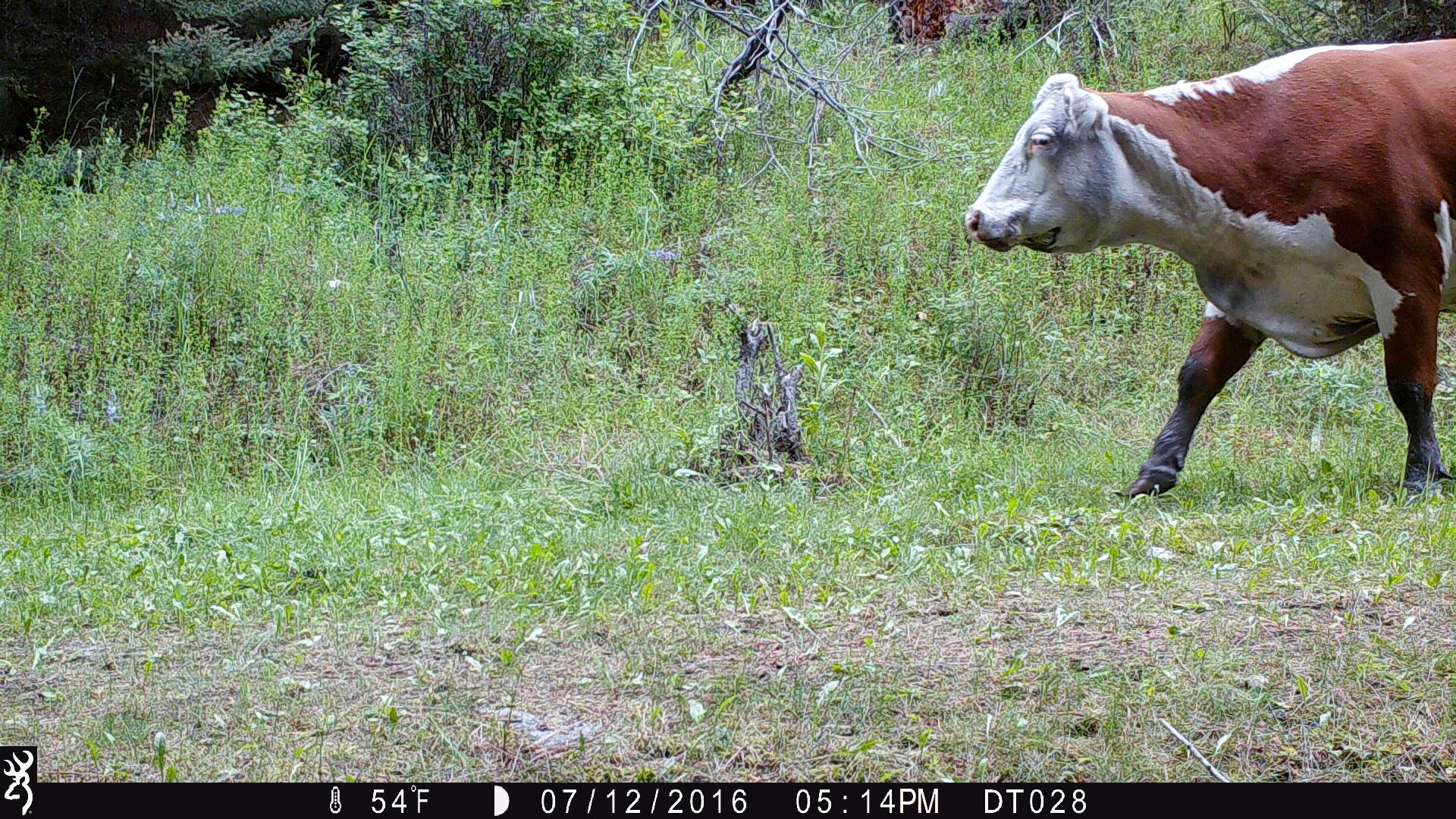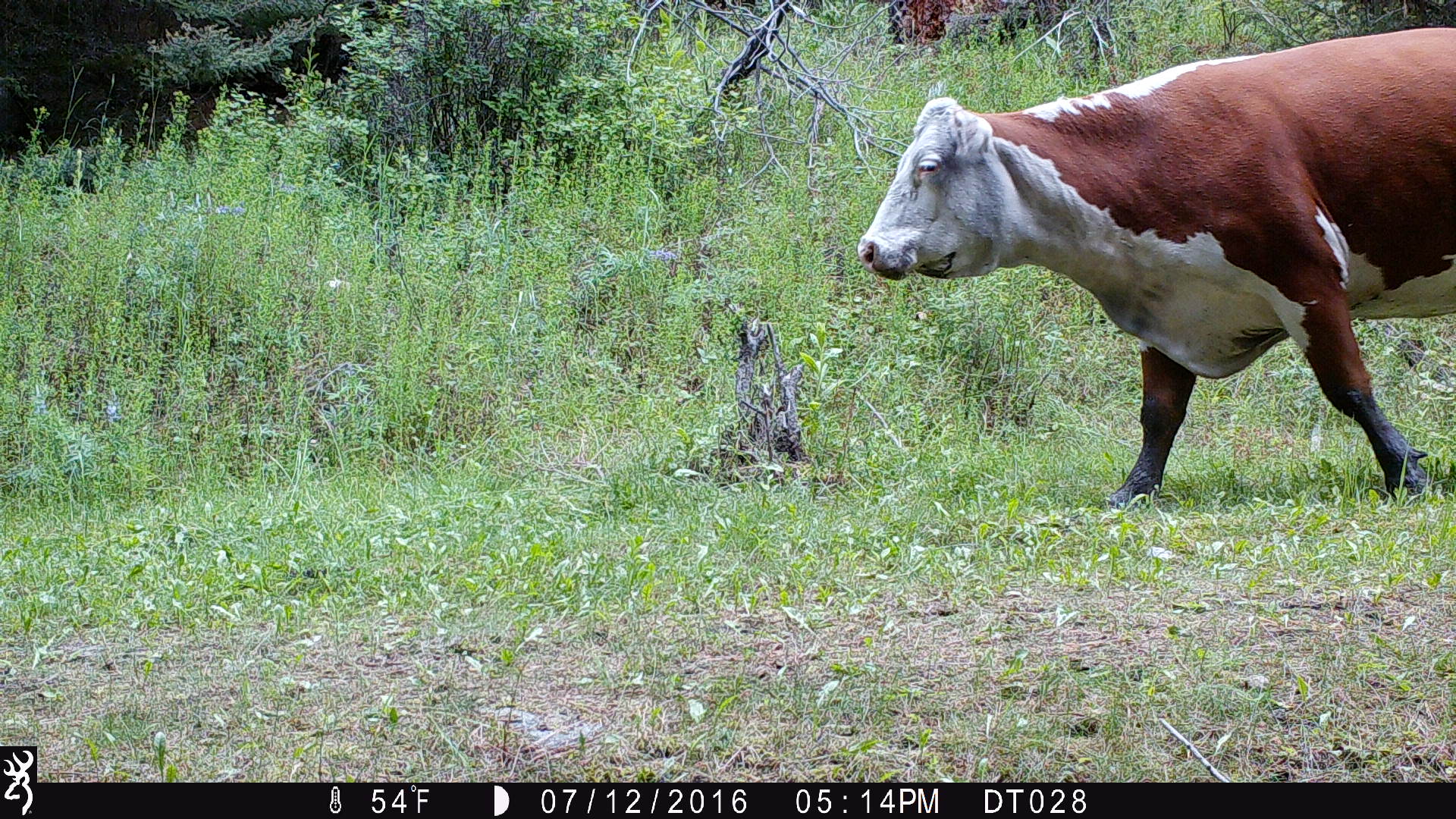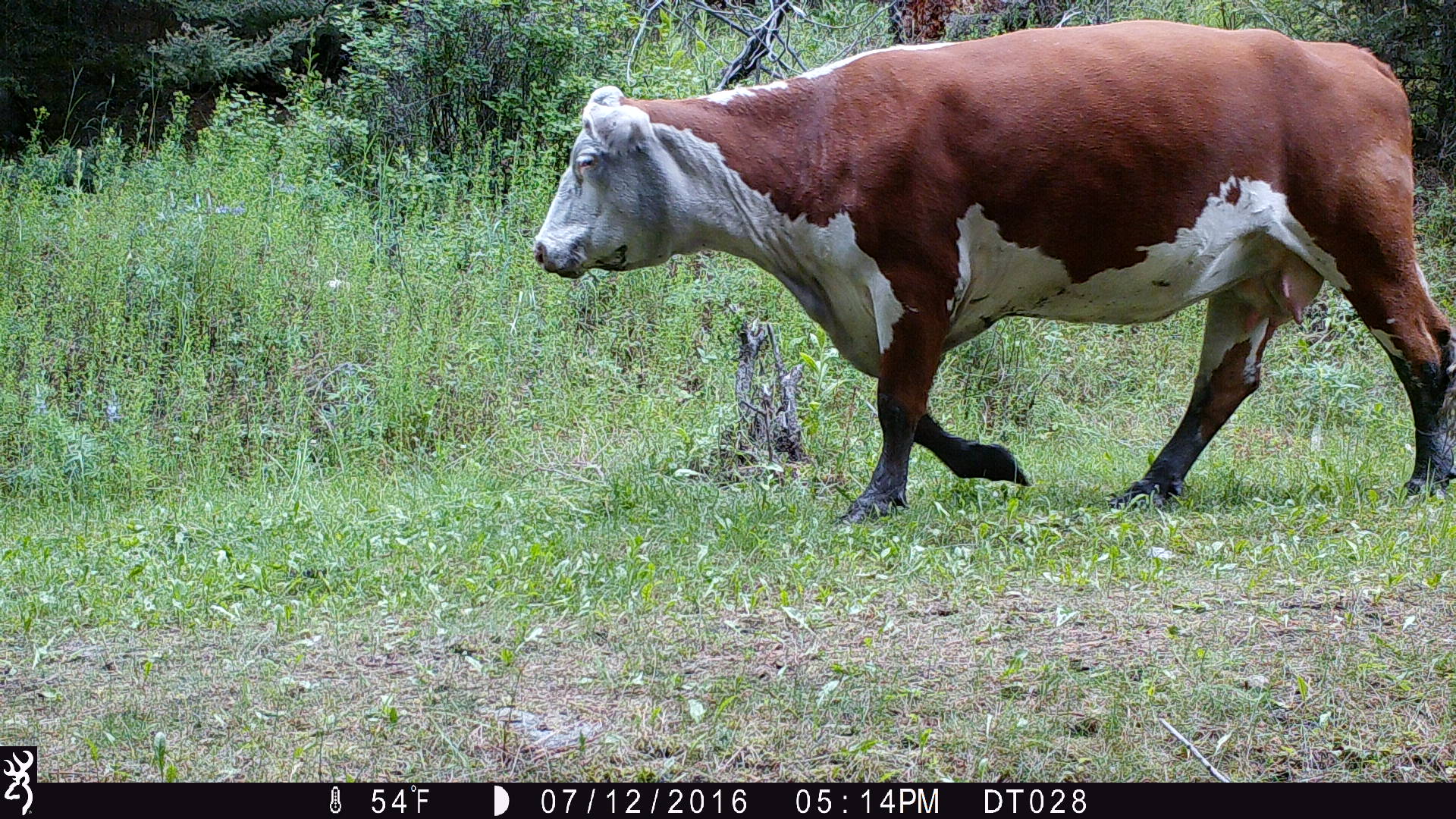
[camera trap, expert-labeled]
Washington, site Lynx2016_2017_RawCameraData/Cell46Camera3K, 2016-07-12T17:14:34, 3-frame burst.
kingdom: Animalia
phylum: Chordata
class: Mammalia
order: Artiodactyla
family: Bovidae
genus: Bos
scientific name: Bos taurus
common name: domestic cattle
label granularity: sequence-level